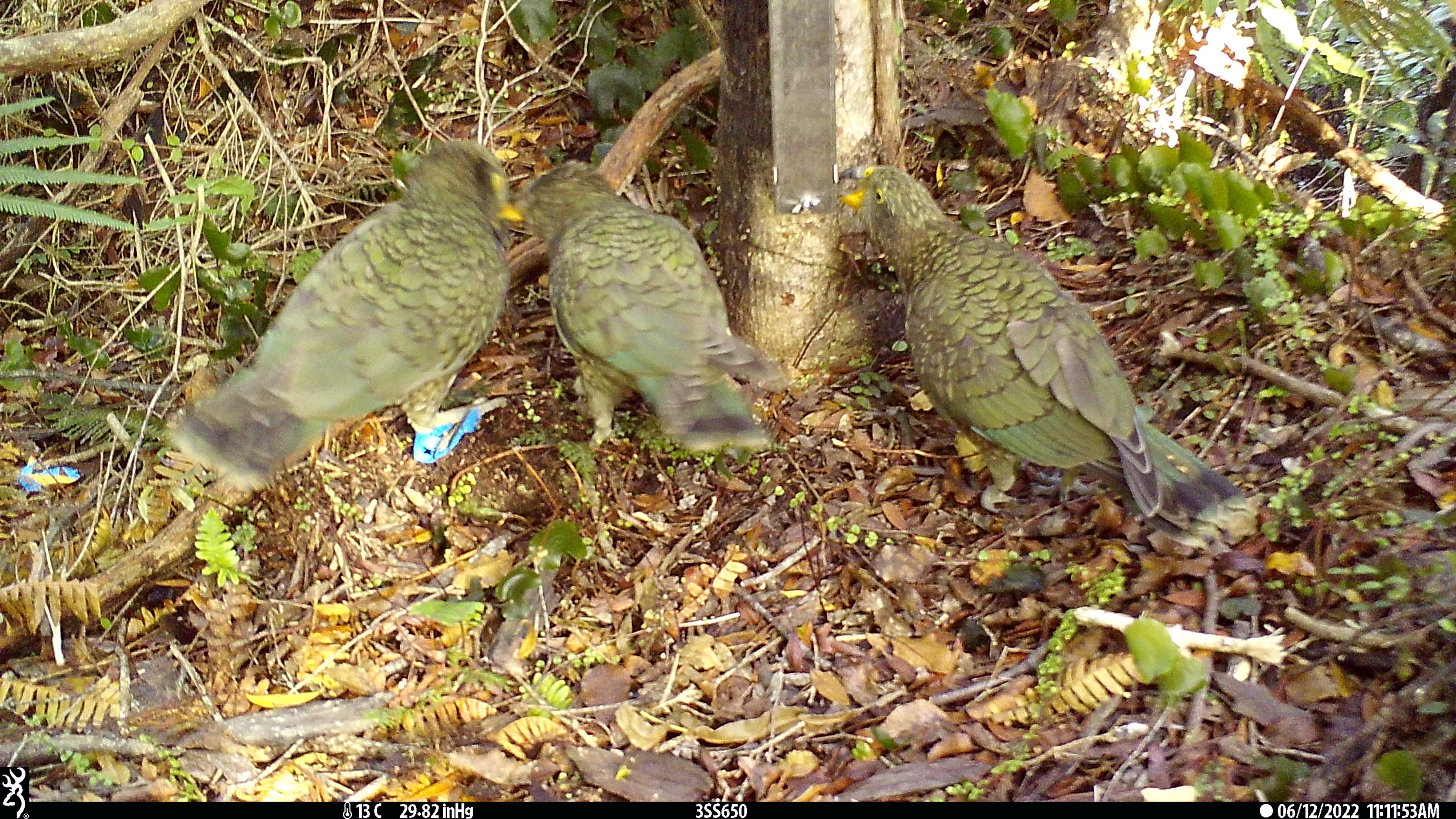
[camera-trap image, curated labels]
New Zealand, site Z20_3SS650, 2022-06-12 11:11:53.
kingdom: Animalia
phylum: Chordata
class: Aves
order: Psittaciformes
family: Strigopidae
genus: Nestor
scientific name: Nestor notabilis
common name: kea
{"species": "kea (Nestor notabilis)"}